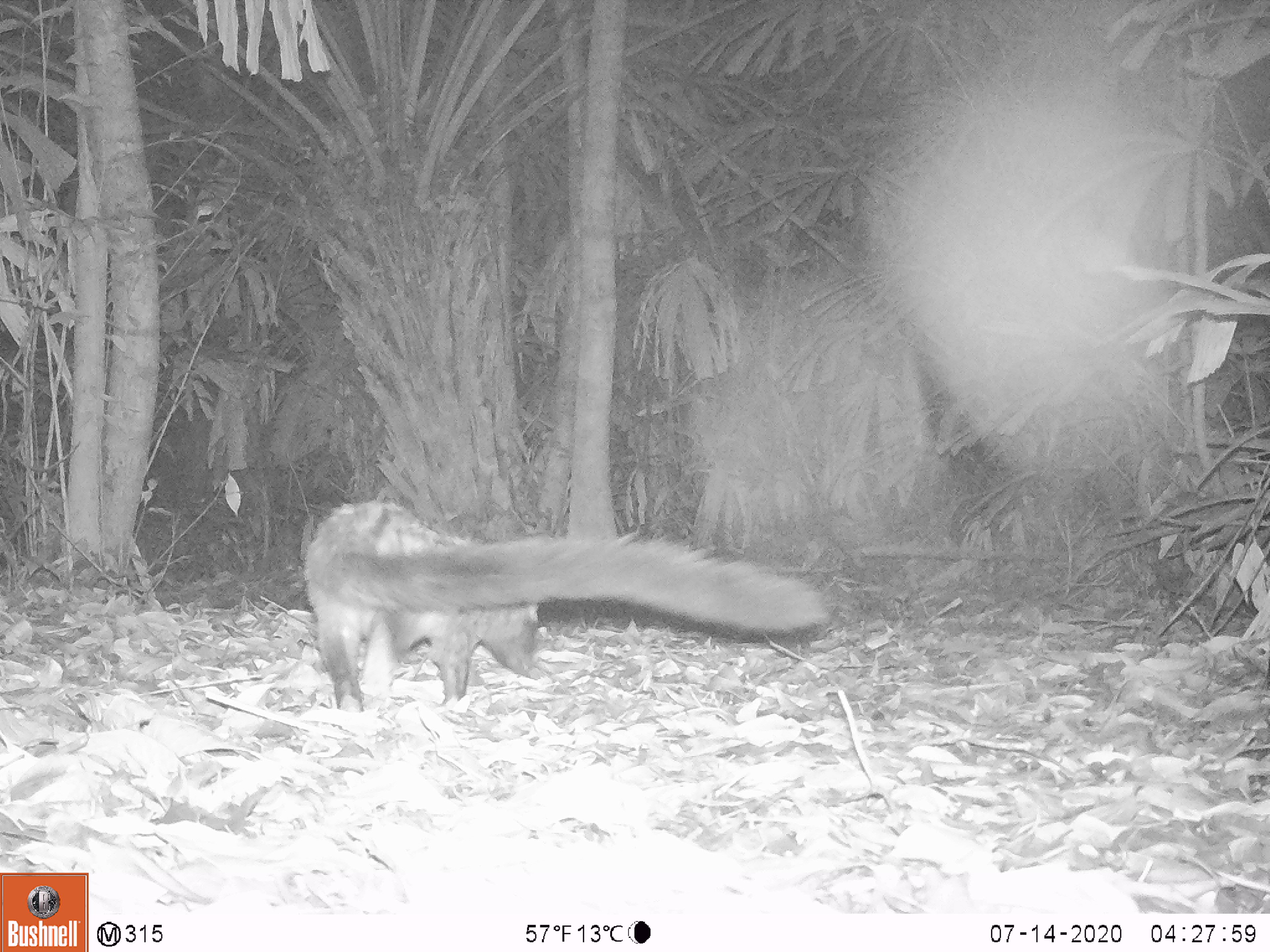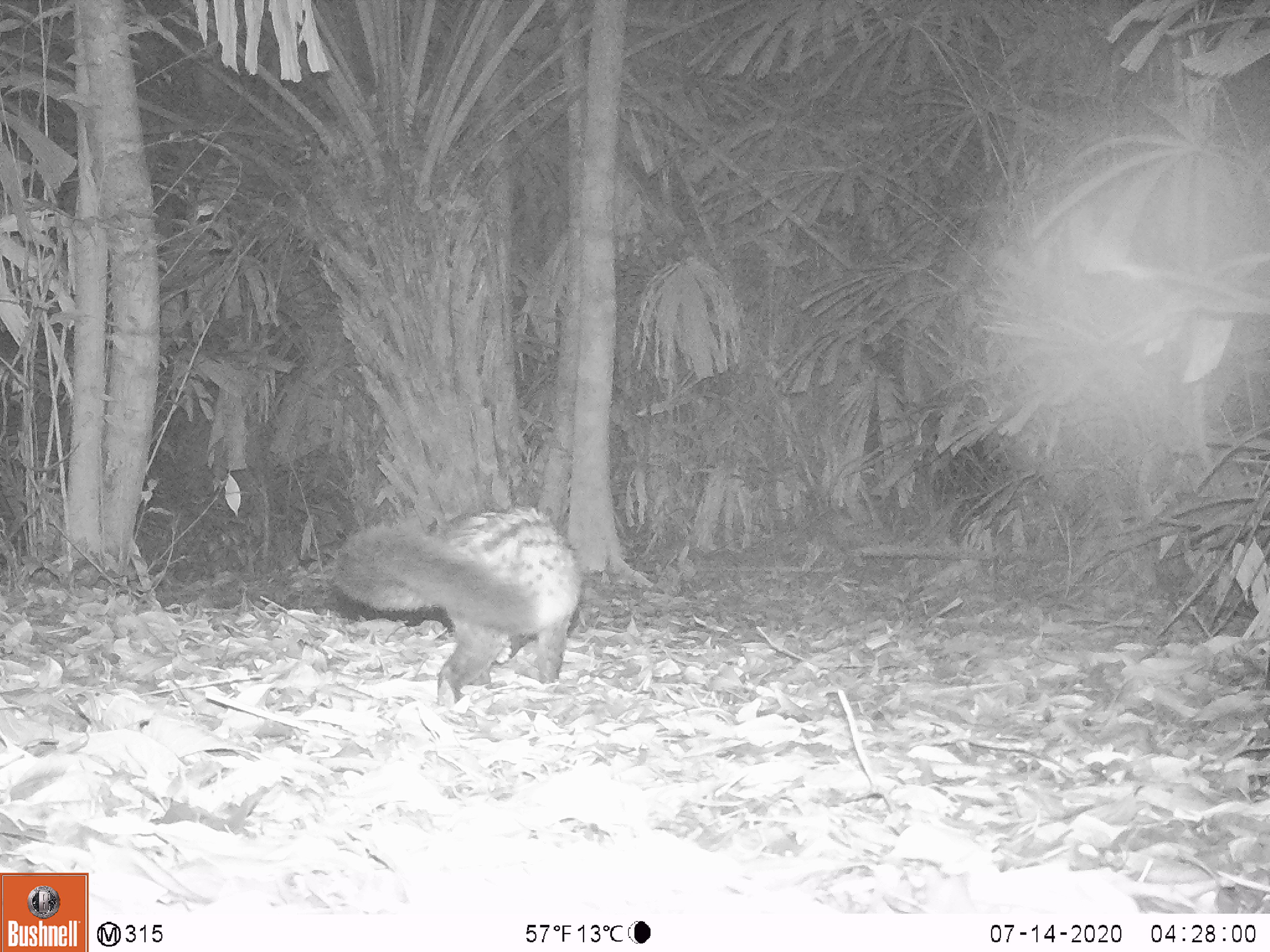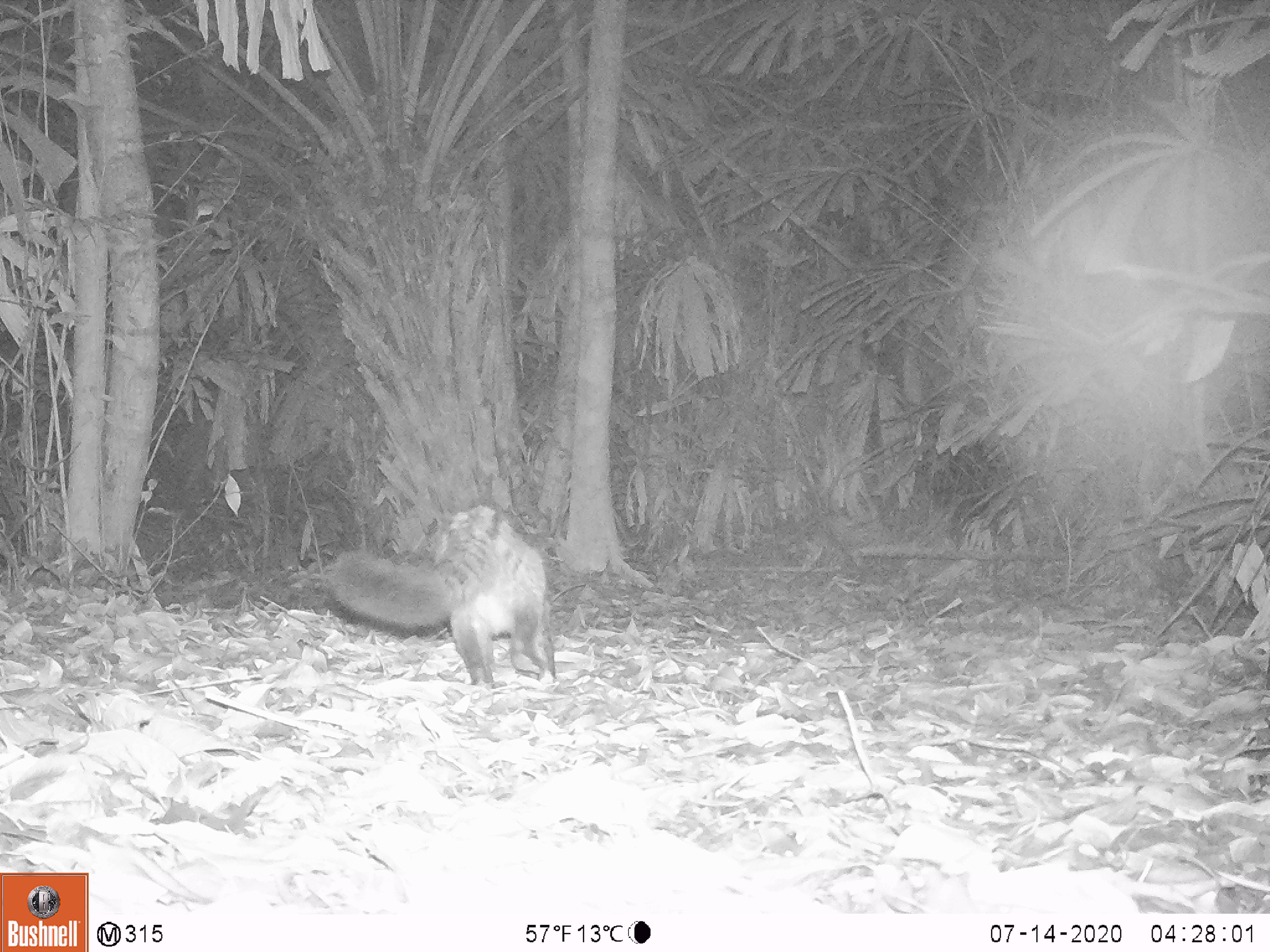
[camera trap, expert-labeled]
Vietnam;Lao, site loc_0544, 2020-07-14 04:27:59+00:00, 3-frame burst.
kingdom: Animalia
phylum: Chordata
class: Mammalia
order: Carnivora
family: Viverridae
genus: Paradoxurus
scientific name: Paradoxurus hermaphroditus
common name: common palm civet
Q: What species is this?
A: Common palm civet (Paradoxurus hermaphroditus).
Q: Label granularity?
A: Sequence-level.